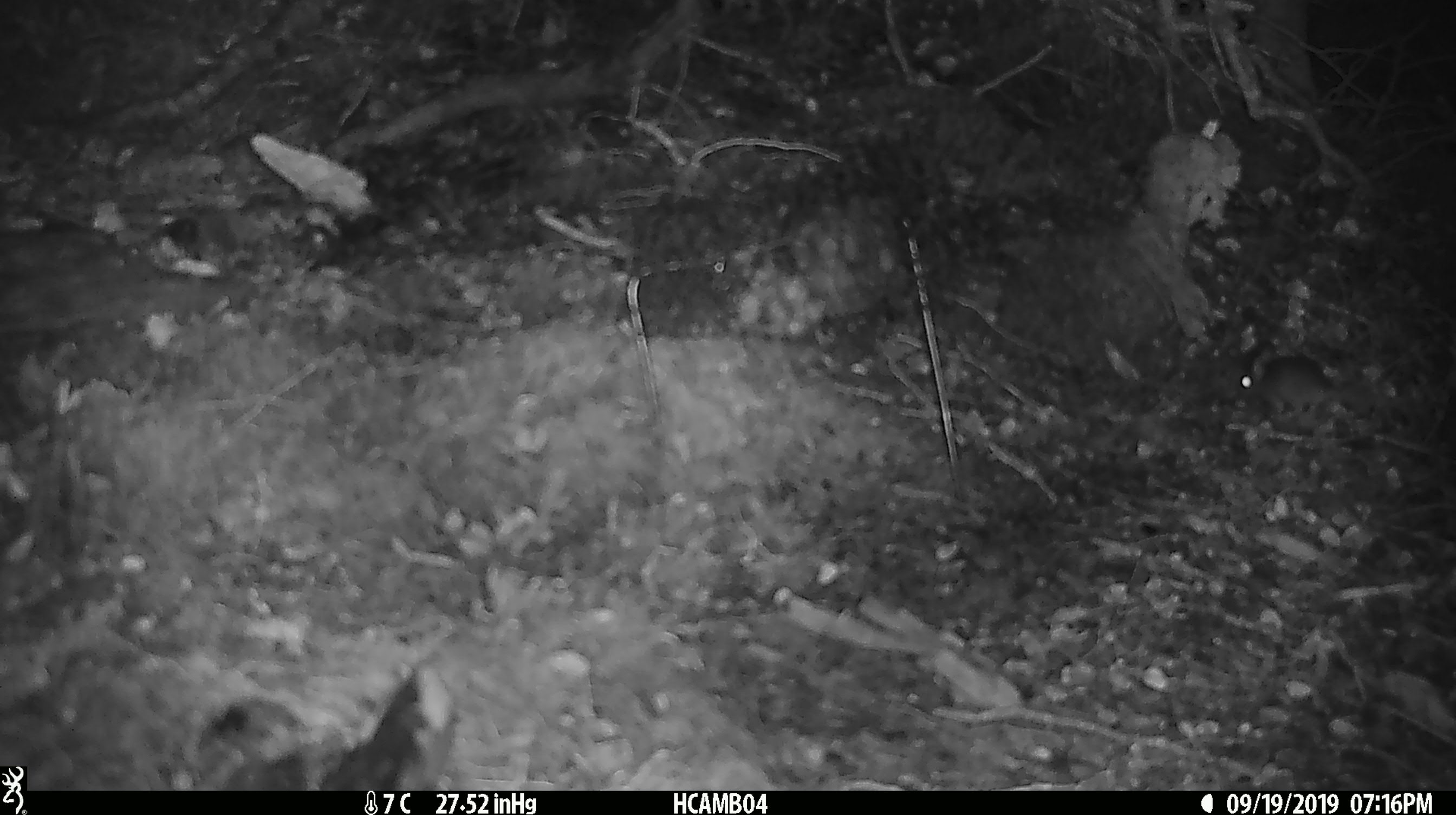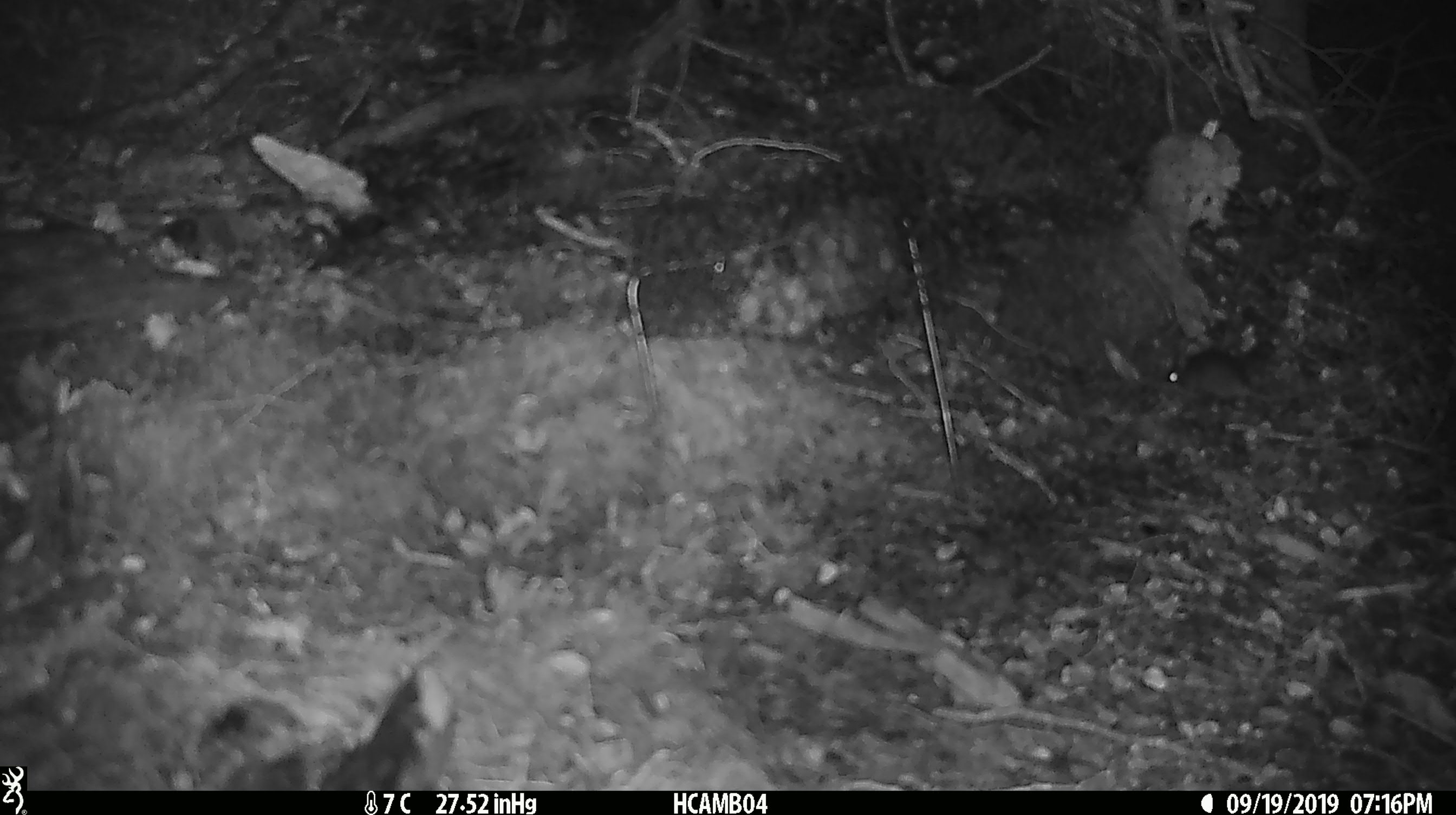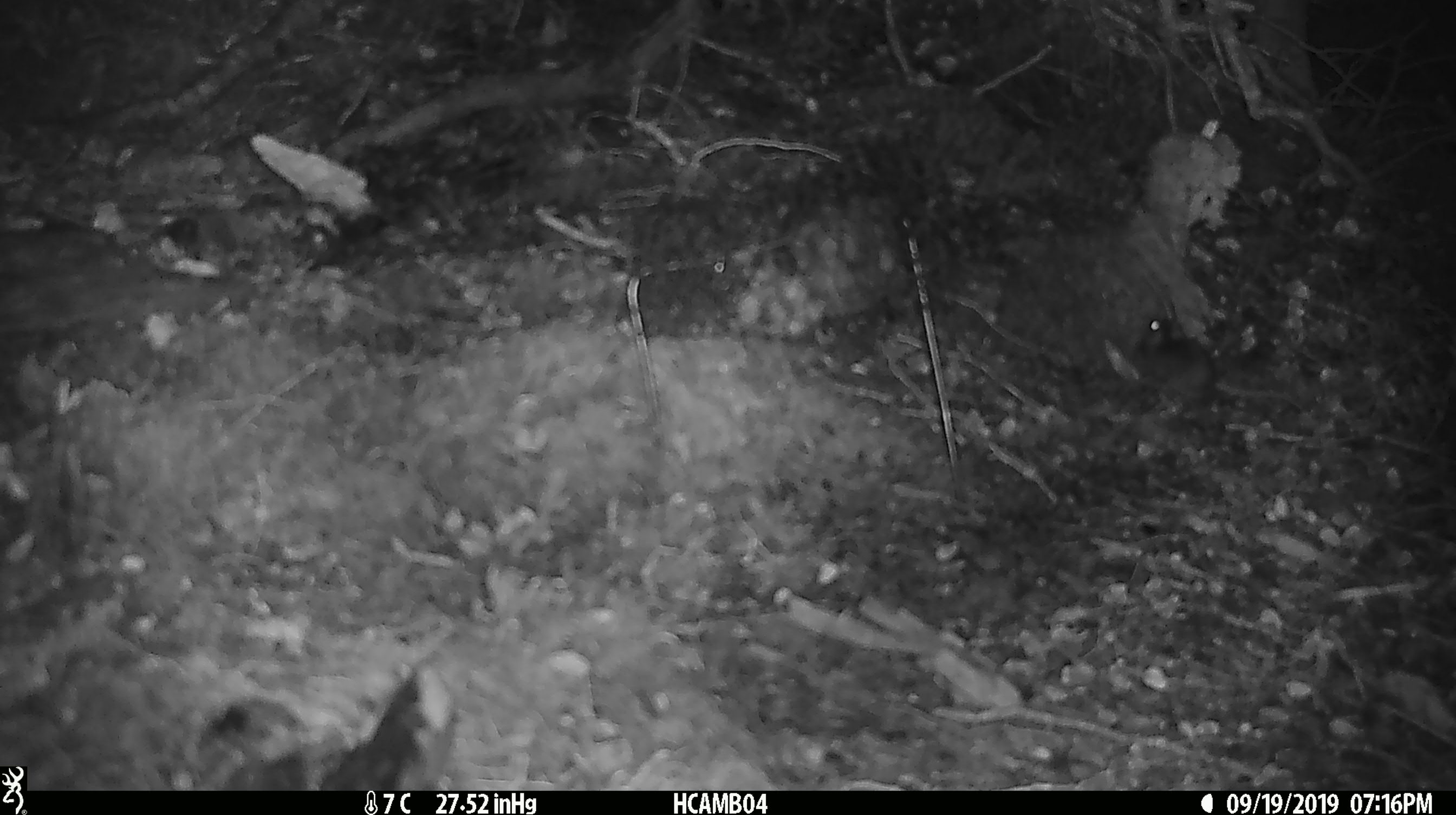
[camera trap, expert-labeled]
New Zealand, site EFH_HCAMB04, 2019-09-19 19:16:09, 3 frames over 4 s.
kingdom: Animalia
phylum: Chordata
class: Mammalia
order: Rodentia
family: Muridae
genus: Mus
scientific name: Mus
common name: mouse